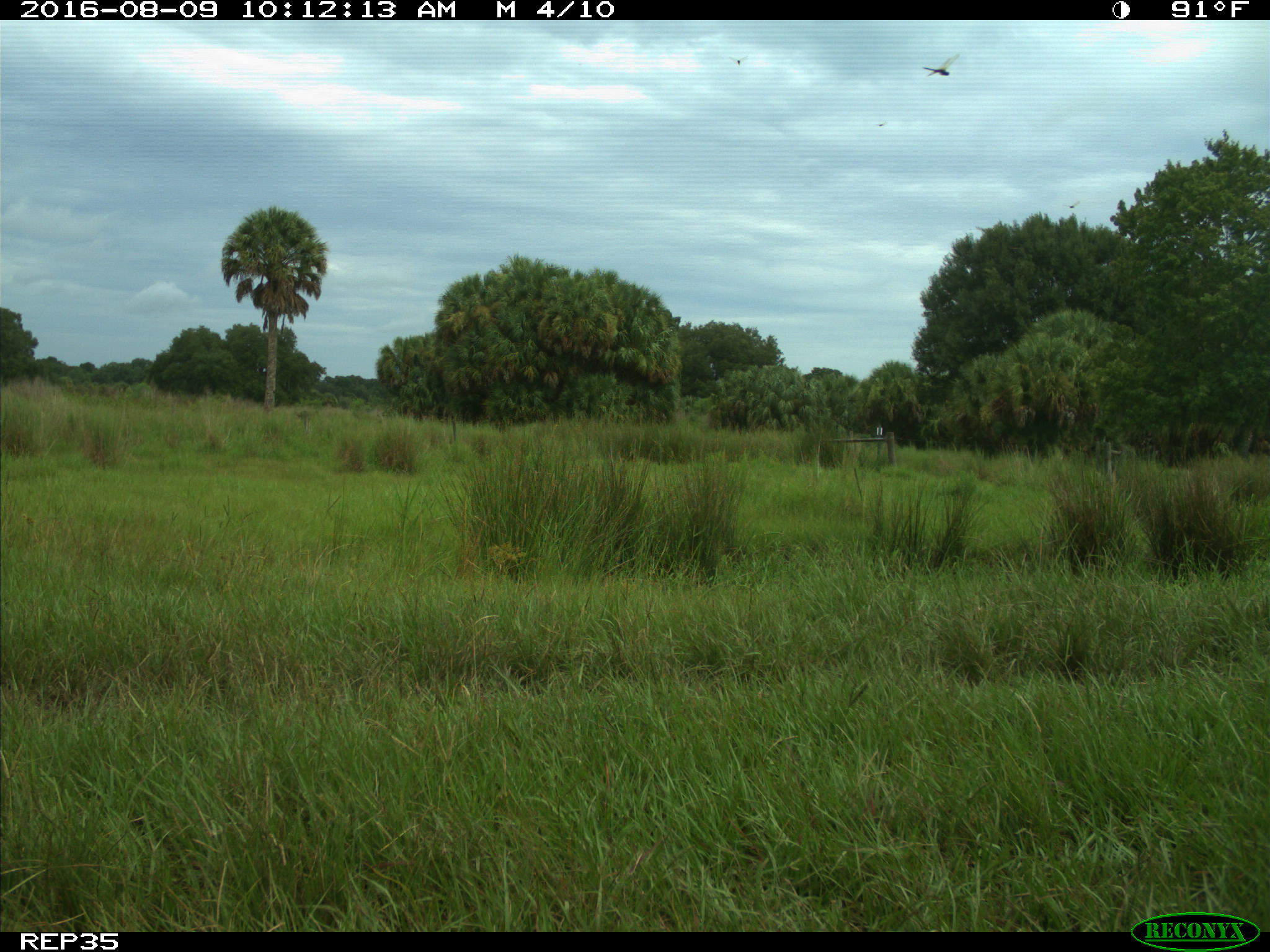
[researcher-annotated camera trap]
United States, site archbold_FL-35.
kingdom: Animalia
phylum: Chordata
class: Mammalia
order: Artiodactyla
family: Bovidae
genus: Bos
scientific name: Bos taurus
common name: domestic cow